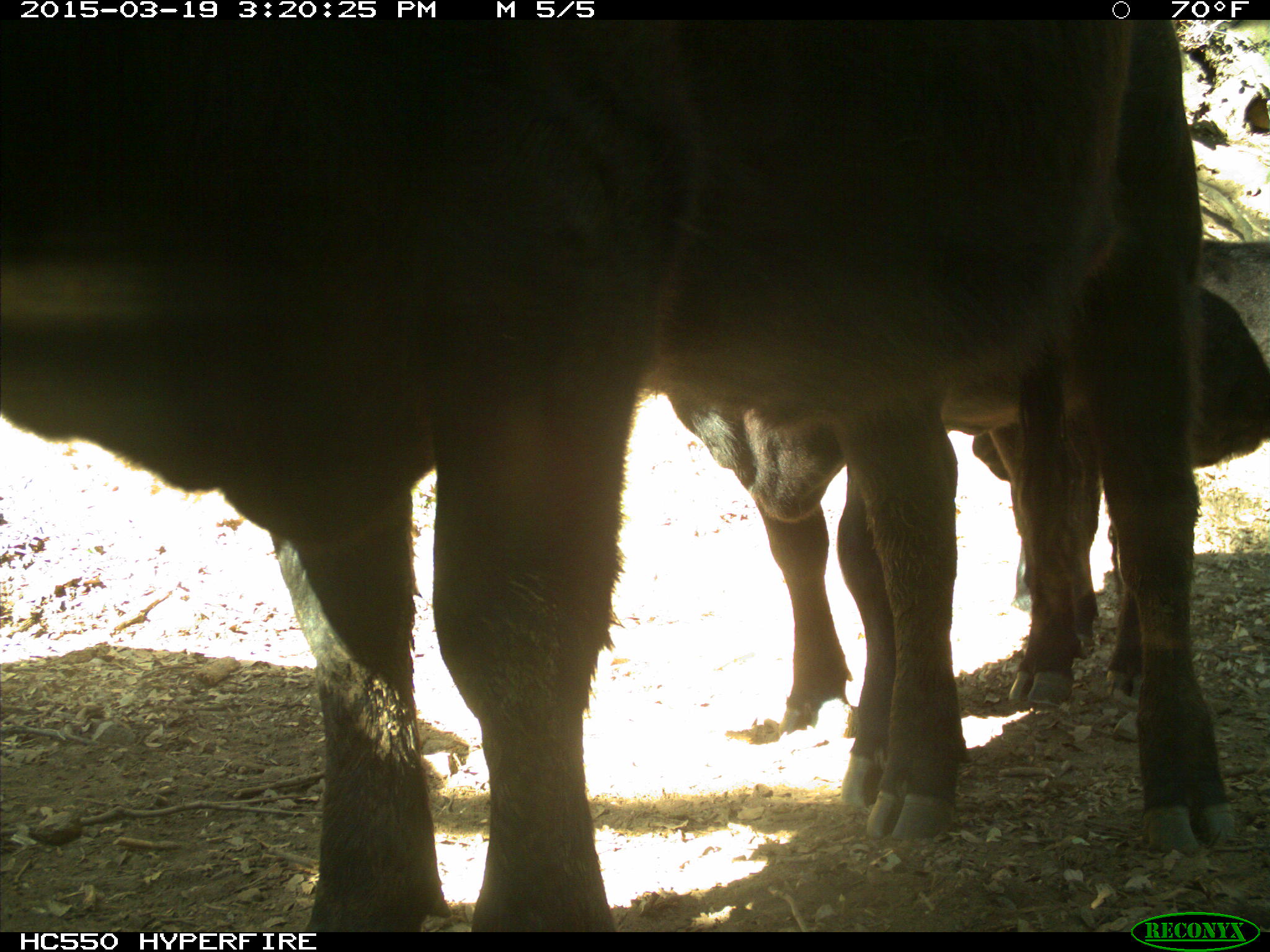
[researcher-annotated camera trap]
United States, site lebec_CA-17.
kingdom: Animalia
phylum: Chordata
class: Mammalia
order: Artiodactyla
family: Bovidae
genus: Bos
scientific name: Bos taurus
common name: domestic cow